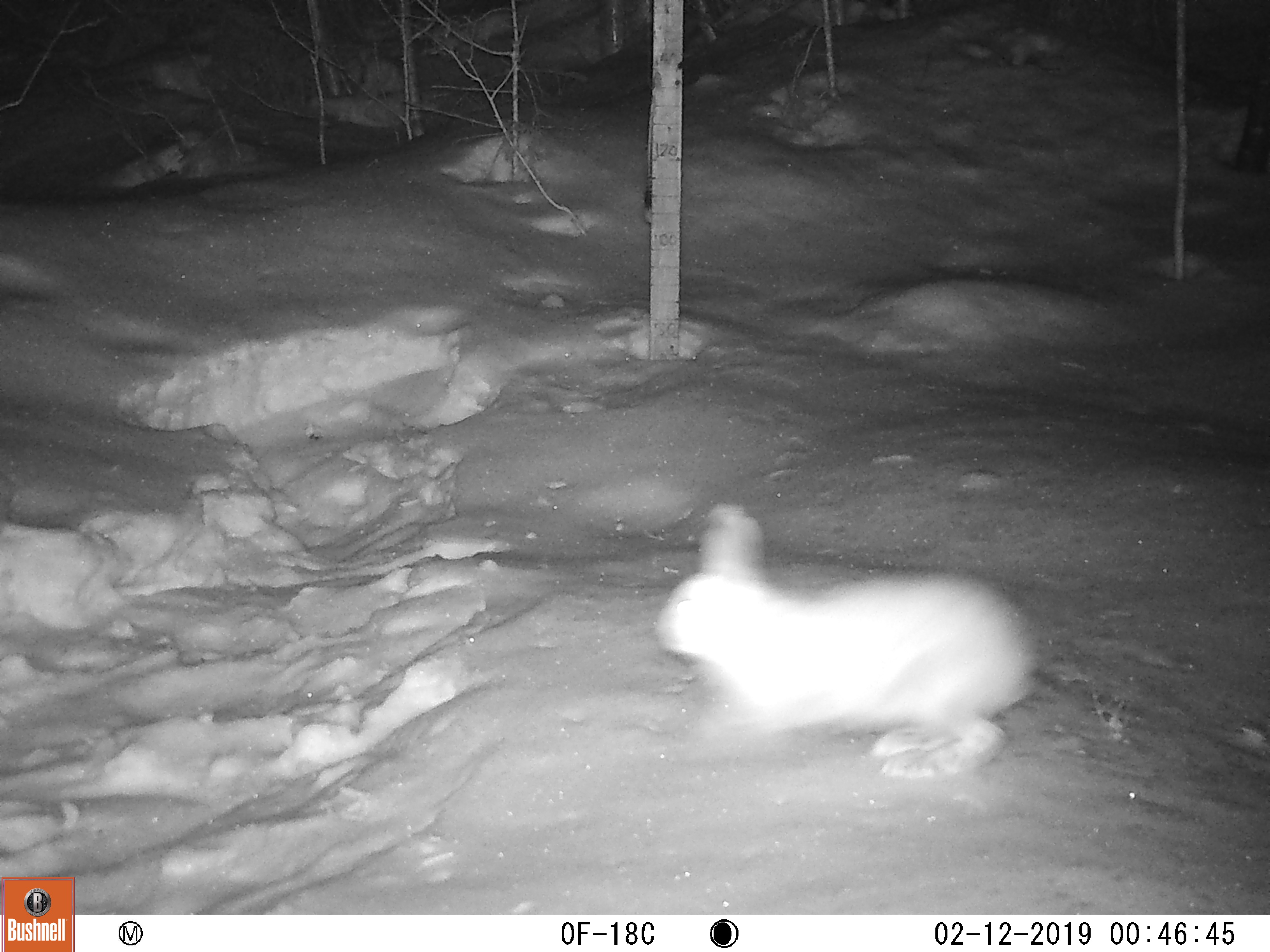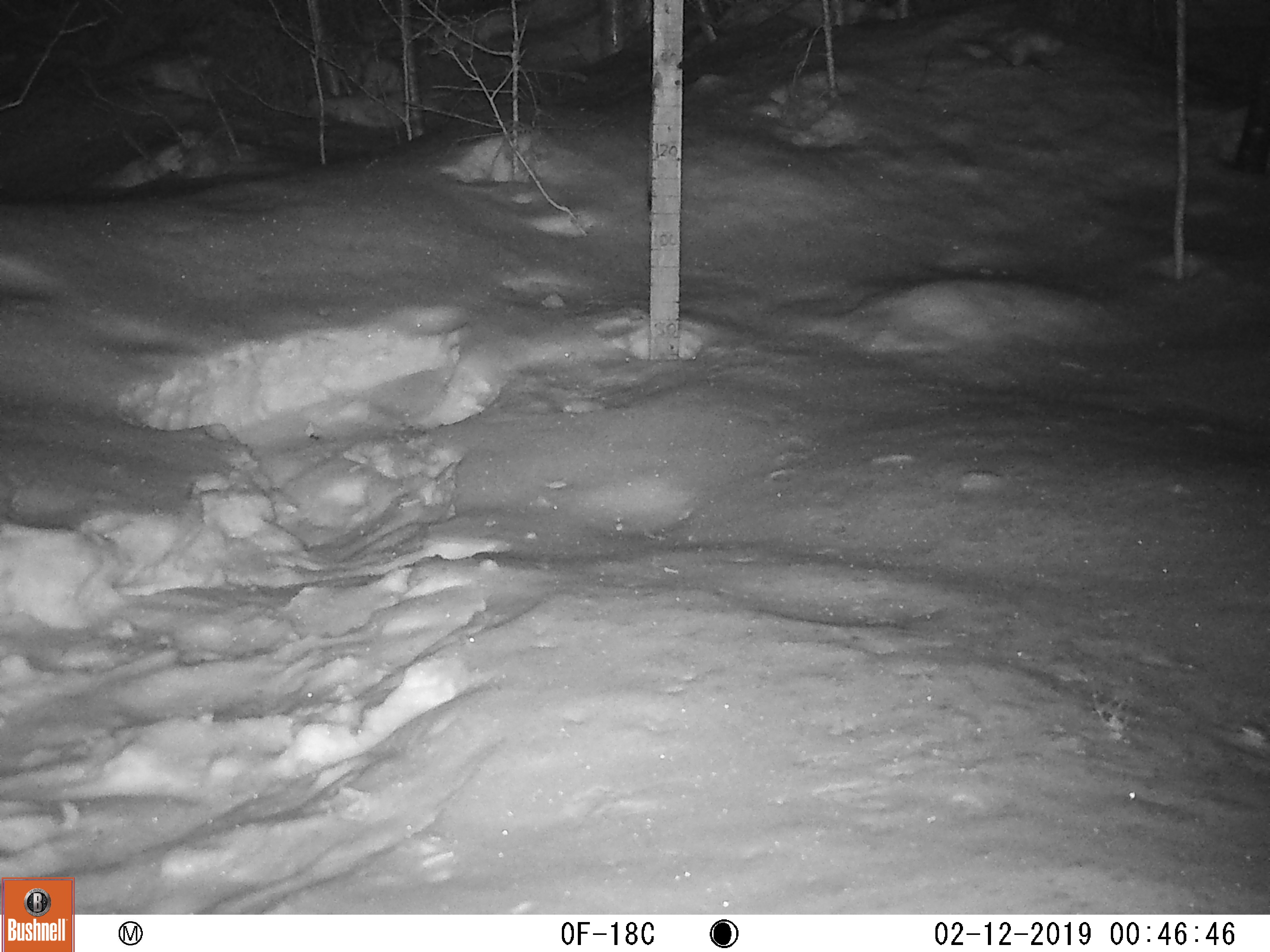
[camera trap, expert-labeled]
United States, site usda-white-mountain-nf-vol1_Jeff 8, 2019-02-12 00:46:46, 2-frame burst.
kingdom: Animalia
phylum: Chordata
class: Mammalia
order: Lagomorpha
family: Leporidae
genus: Lepus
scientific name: Lepus americanus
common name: snowshoe hare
Snowshoe hare (Lepus americanus).